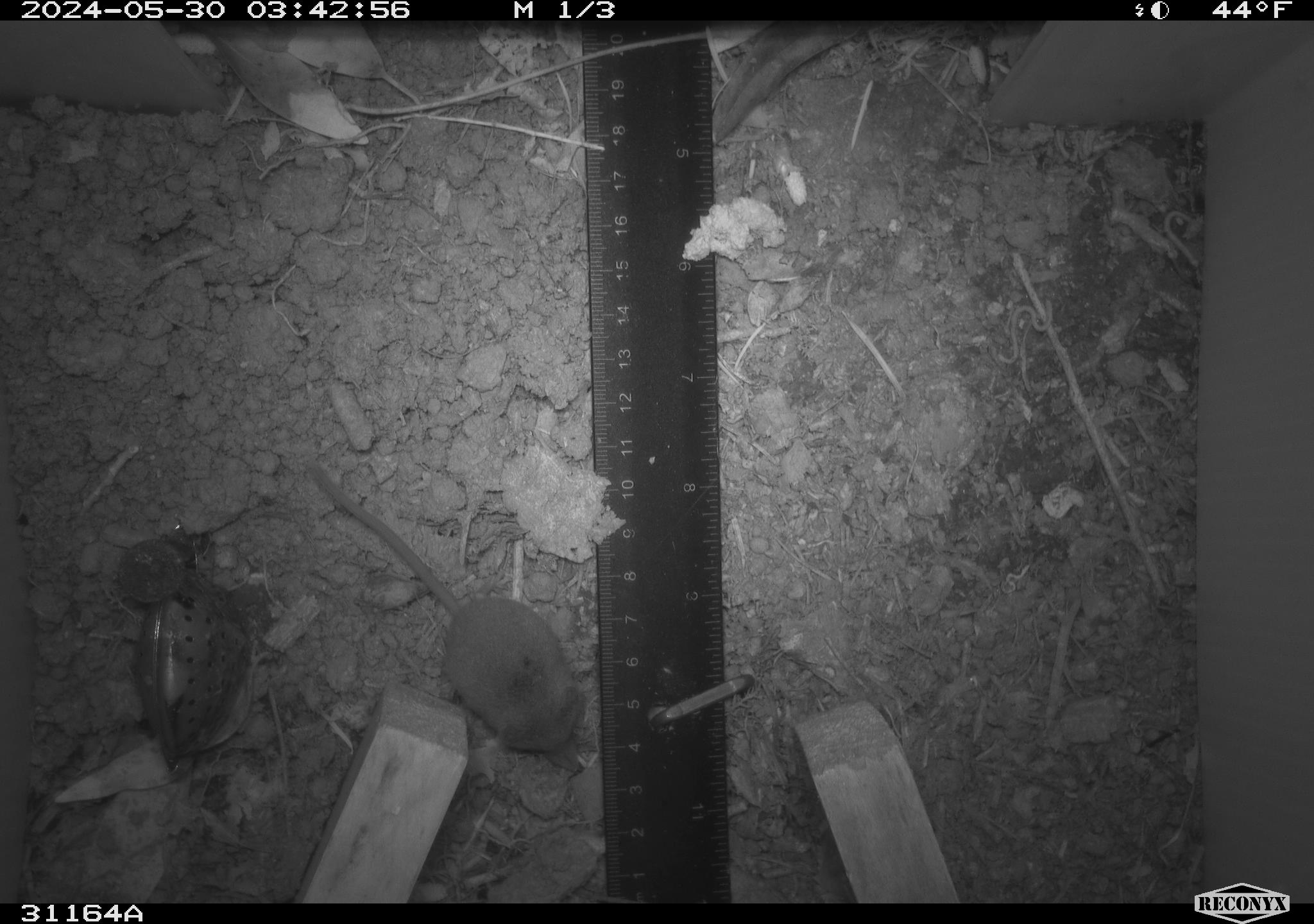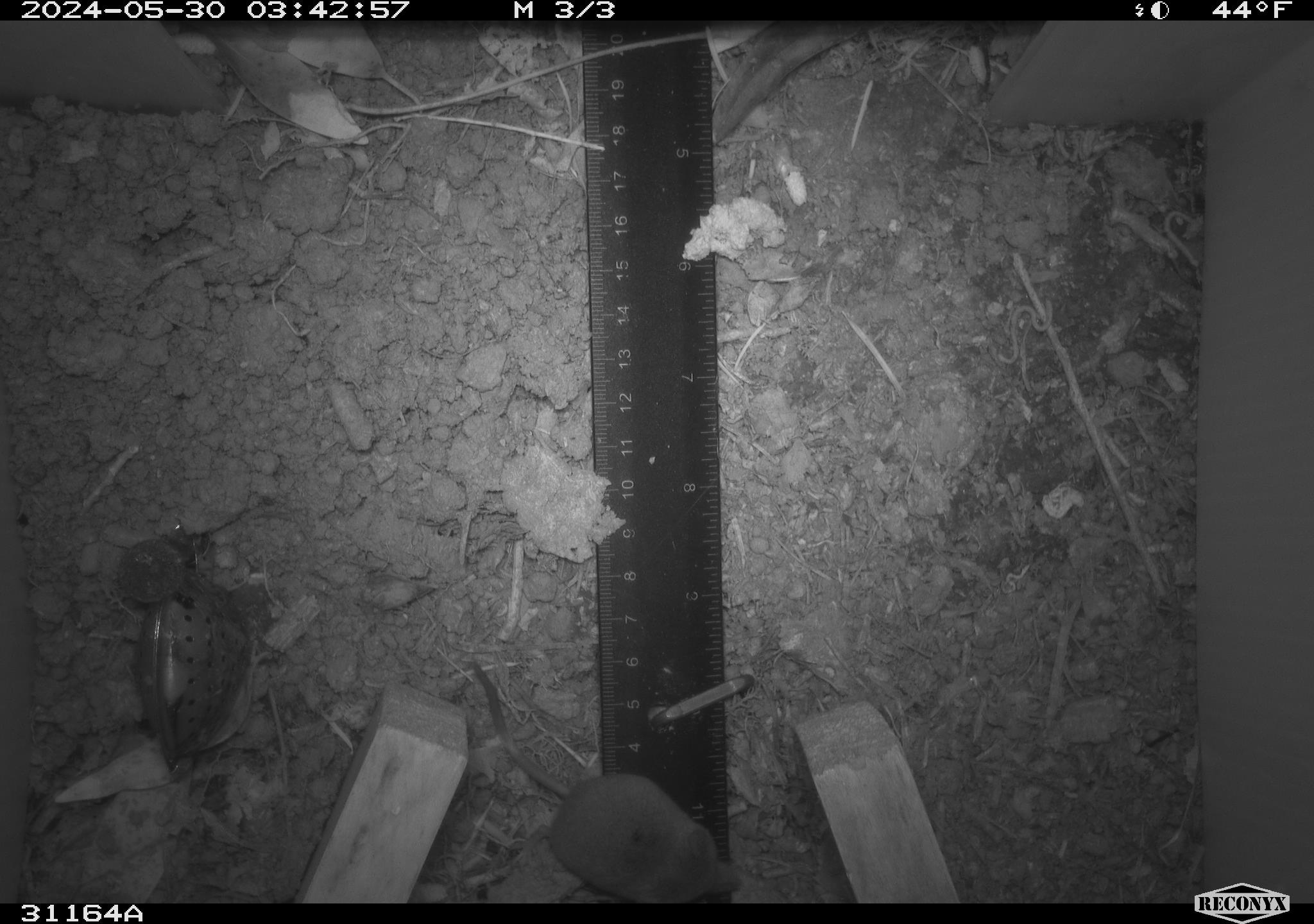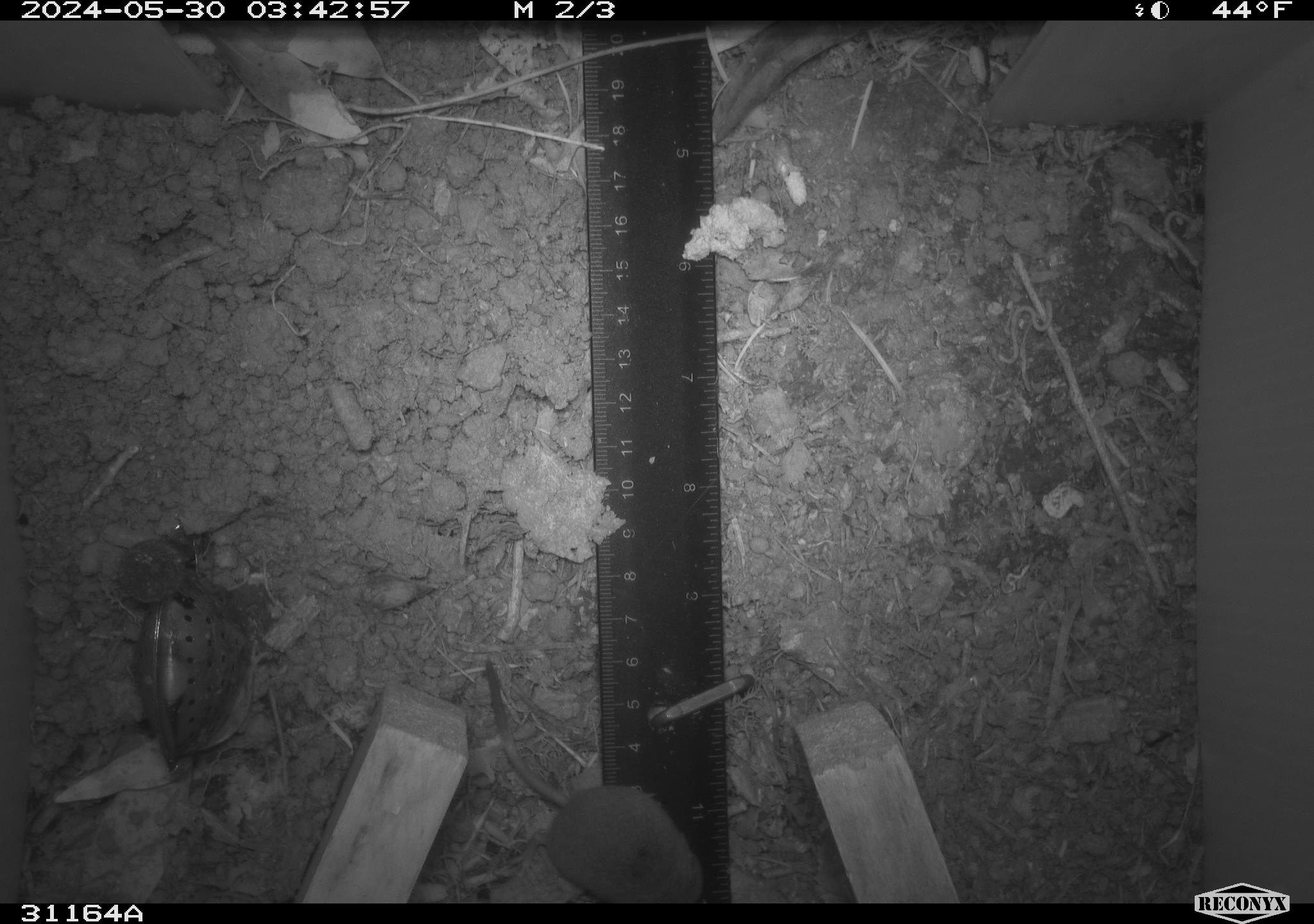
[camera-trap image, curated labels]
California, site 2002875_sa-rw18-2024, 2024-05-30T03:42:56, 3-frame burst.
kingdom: Animalia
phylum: Chordata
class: Mammalia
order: Eulipotyphla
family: Soricidae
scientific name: Soricidae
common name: shrews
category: soricidae family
Soricidae family (shrews) (Soricidae).